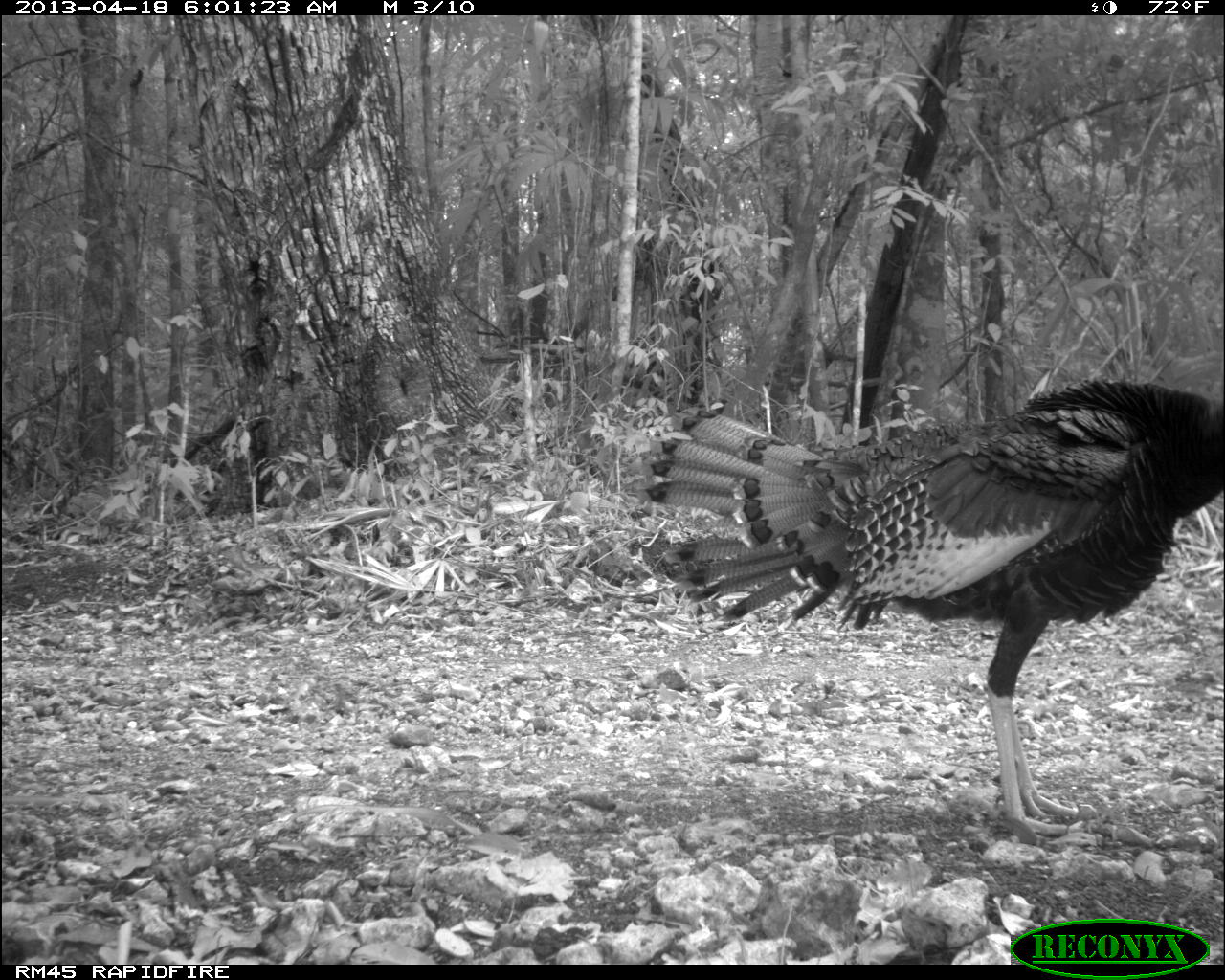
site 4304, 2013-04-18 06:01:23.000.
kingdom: Animalia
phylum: Chordata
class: Aves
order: Galliformes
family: Phasianidae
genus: Meleagris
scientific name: Meleagris ocellata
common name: ocellated turkey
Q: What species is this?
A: Meleagris ocellata (ocellated turkey).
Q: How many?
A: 1.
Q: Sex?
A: Male.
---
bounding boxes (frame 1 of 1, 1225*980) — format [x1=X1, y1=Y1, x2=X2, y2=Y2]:
meleagris ocellata: [x1=638, y1=375, x2=1225, y2=838]